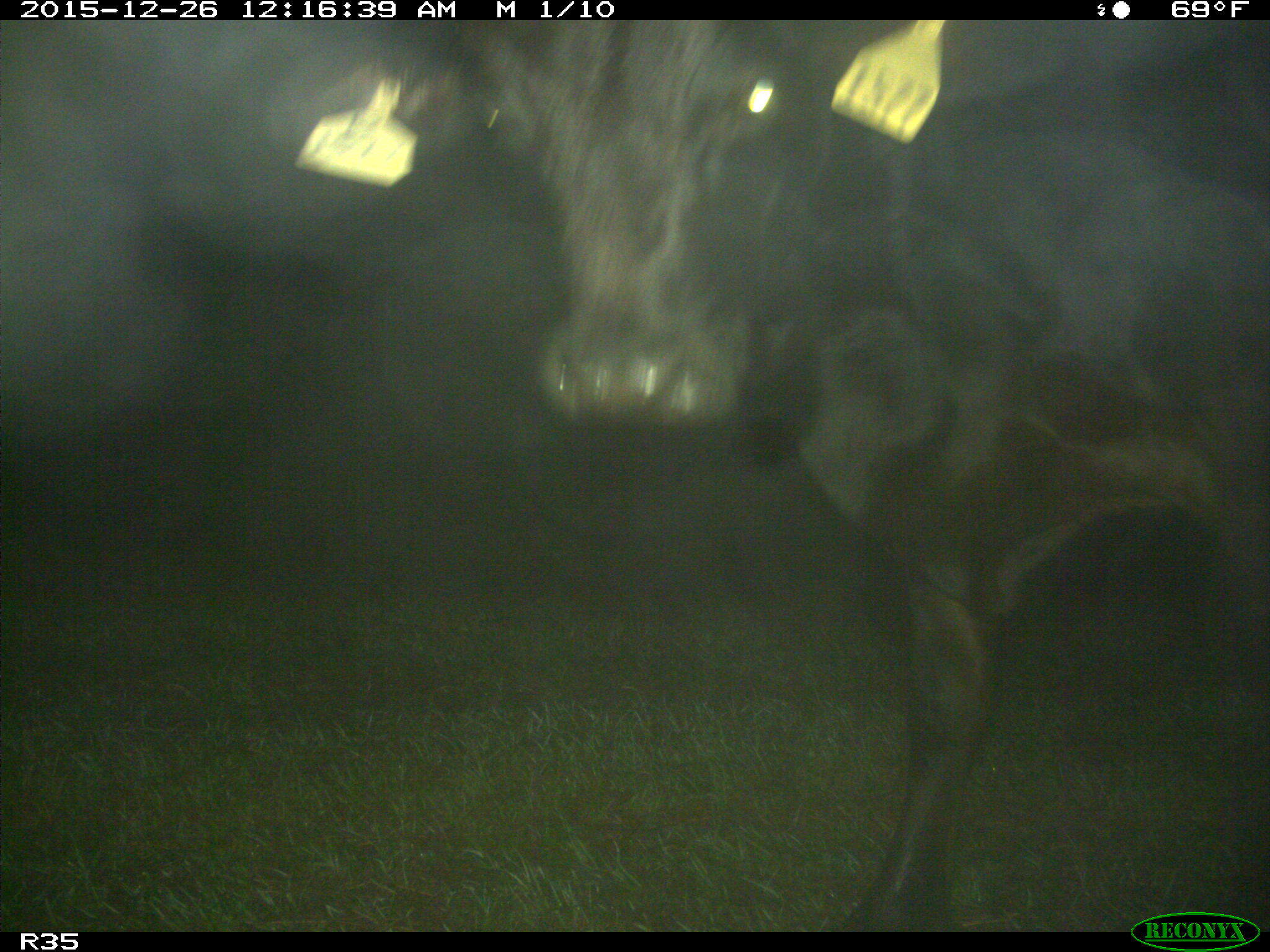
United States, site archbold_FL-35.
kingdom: Animalia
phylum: Chordata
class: Mammalia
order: Artiodactyla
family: Bovidae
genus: Bos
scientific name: Bos taurus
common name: domestic cow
Bos taurus (domestic cow).